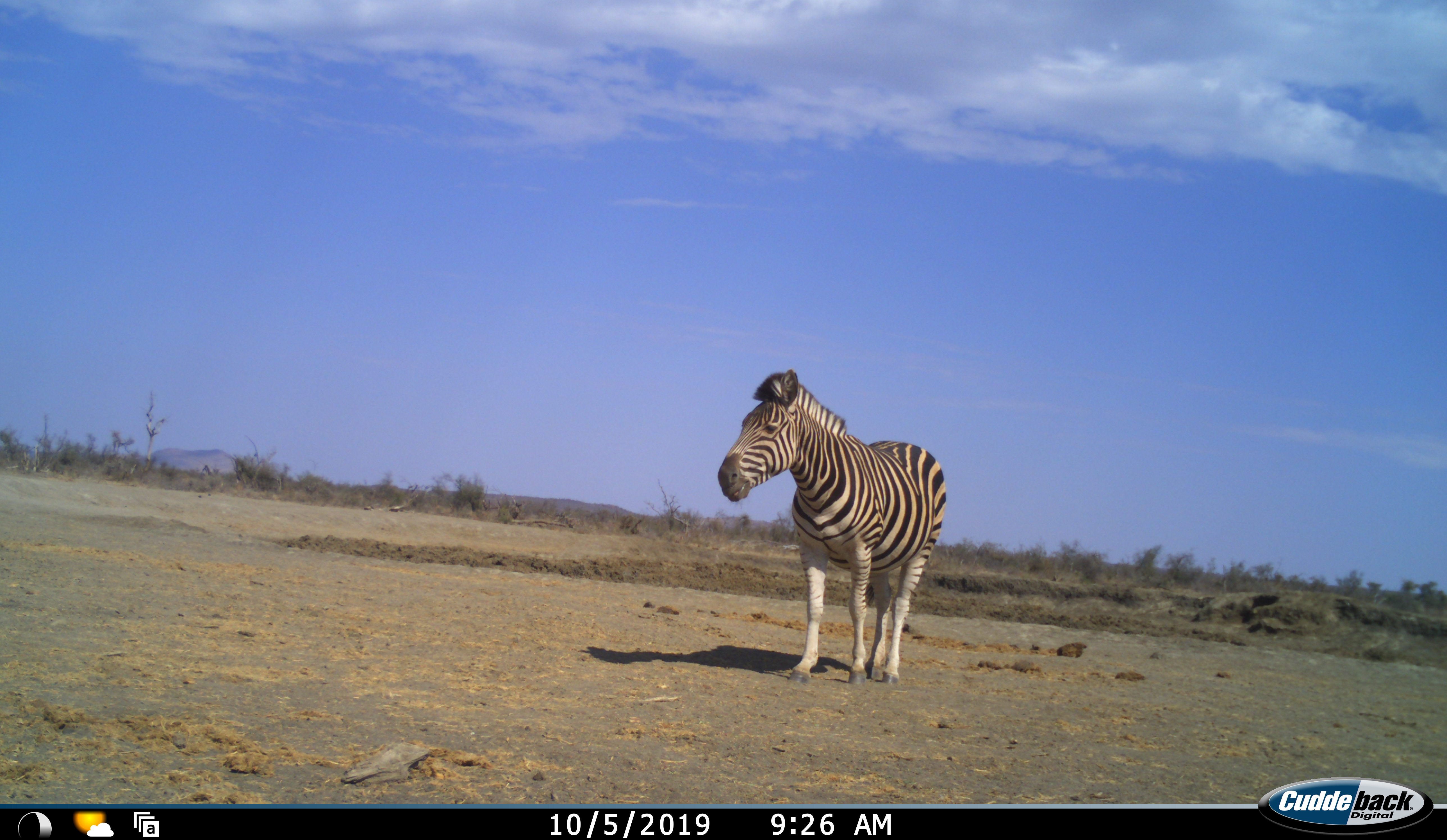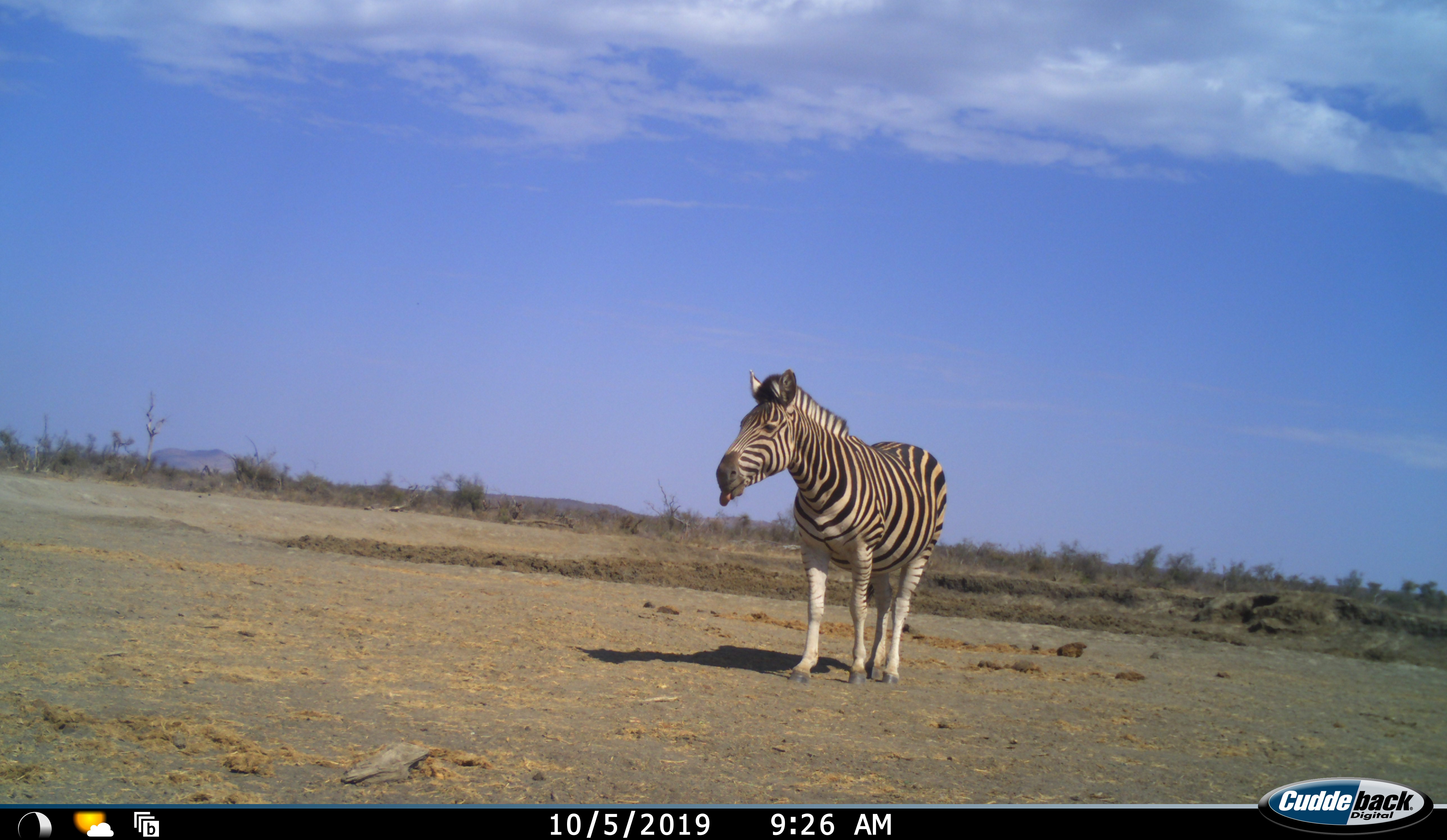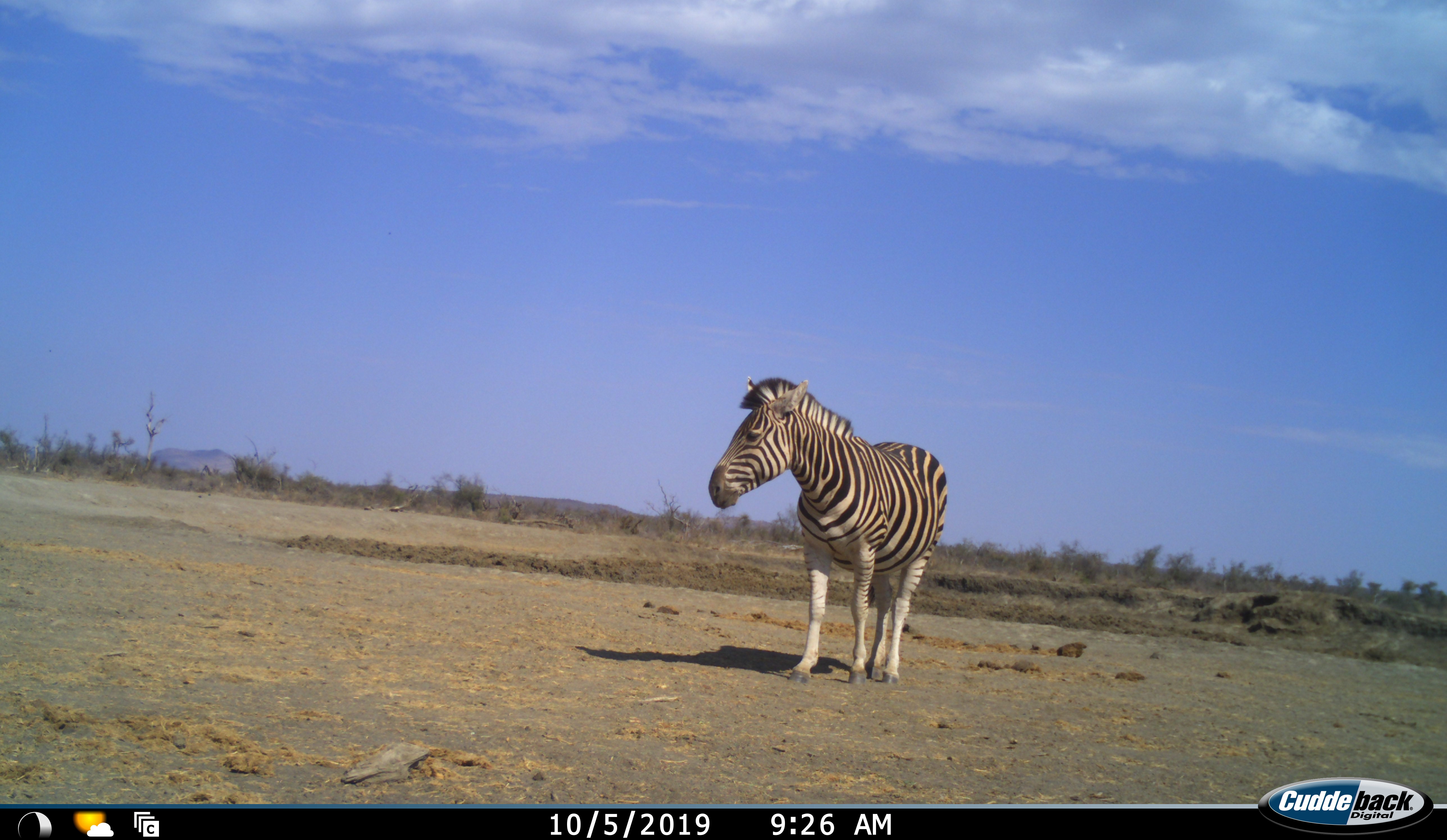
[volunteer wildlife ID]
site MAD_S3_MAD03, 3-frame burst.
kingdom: Animalia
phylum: Chordata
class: Mammalia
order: Perissodactyla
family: Equidae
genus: Equus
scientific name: Equus quagga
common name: plains zebra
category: zebraplains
Zebraplains (plains zebra) (Equus quagga), count 1. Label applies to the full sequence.